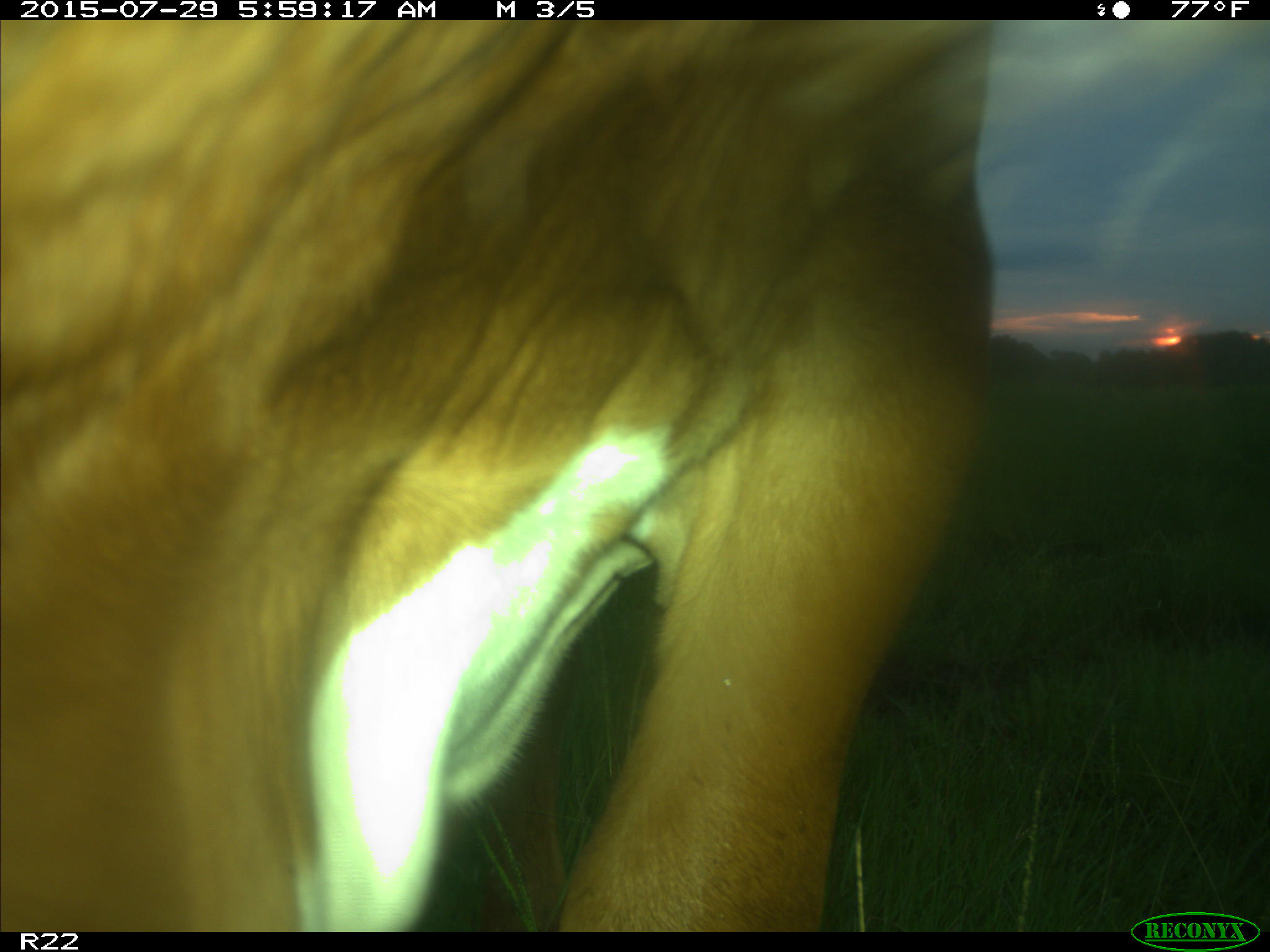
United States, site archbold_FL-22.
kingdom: Animalia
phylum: Chordata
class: Mammalia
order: Artiodactyla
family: Bovidae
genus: Bos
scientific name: Bos taurus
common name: domestic cow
Bos taurus (domestic cow).